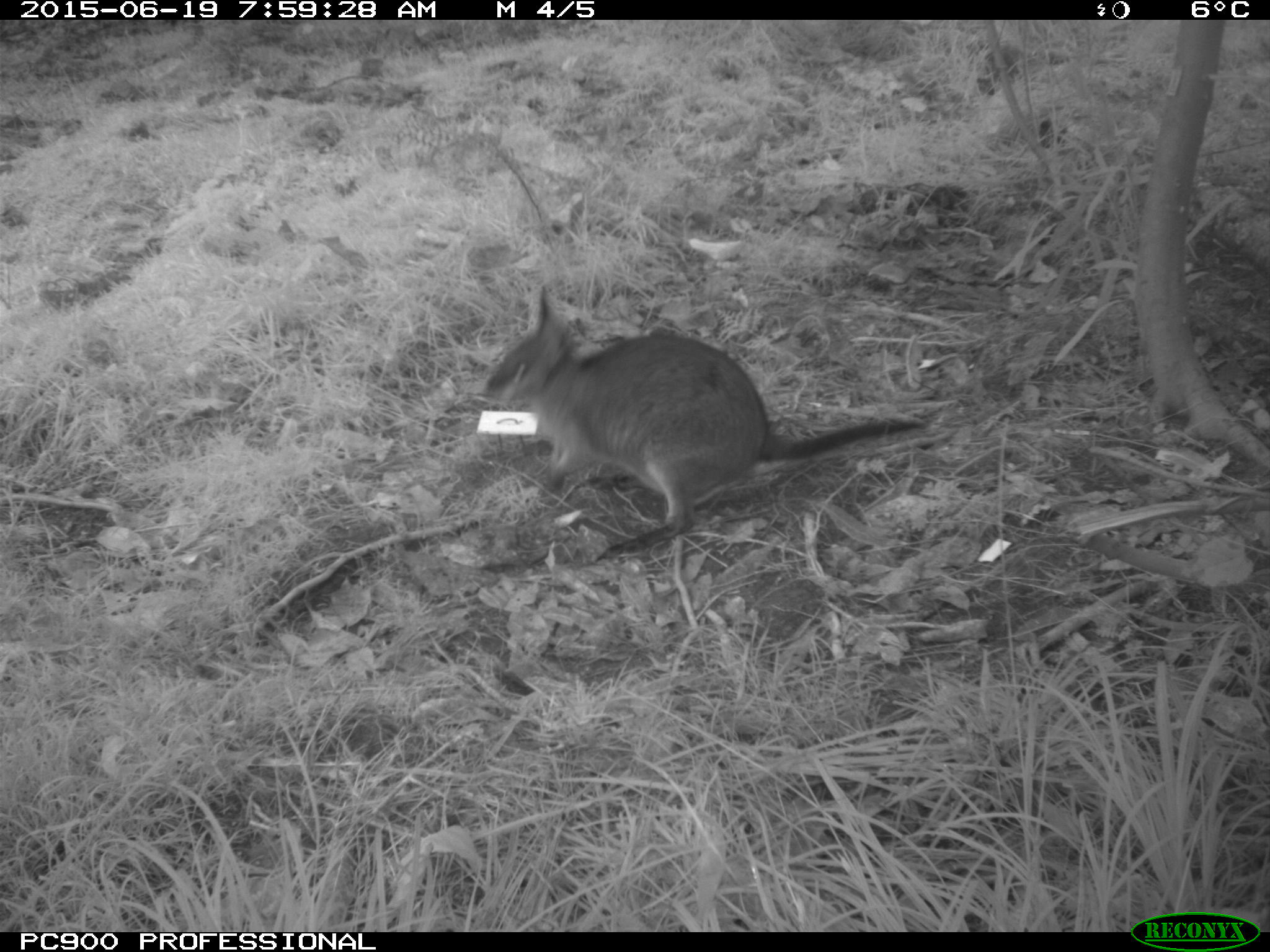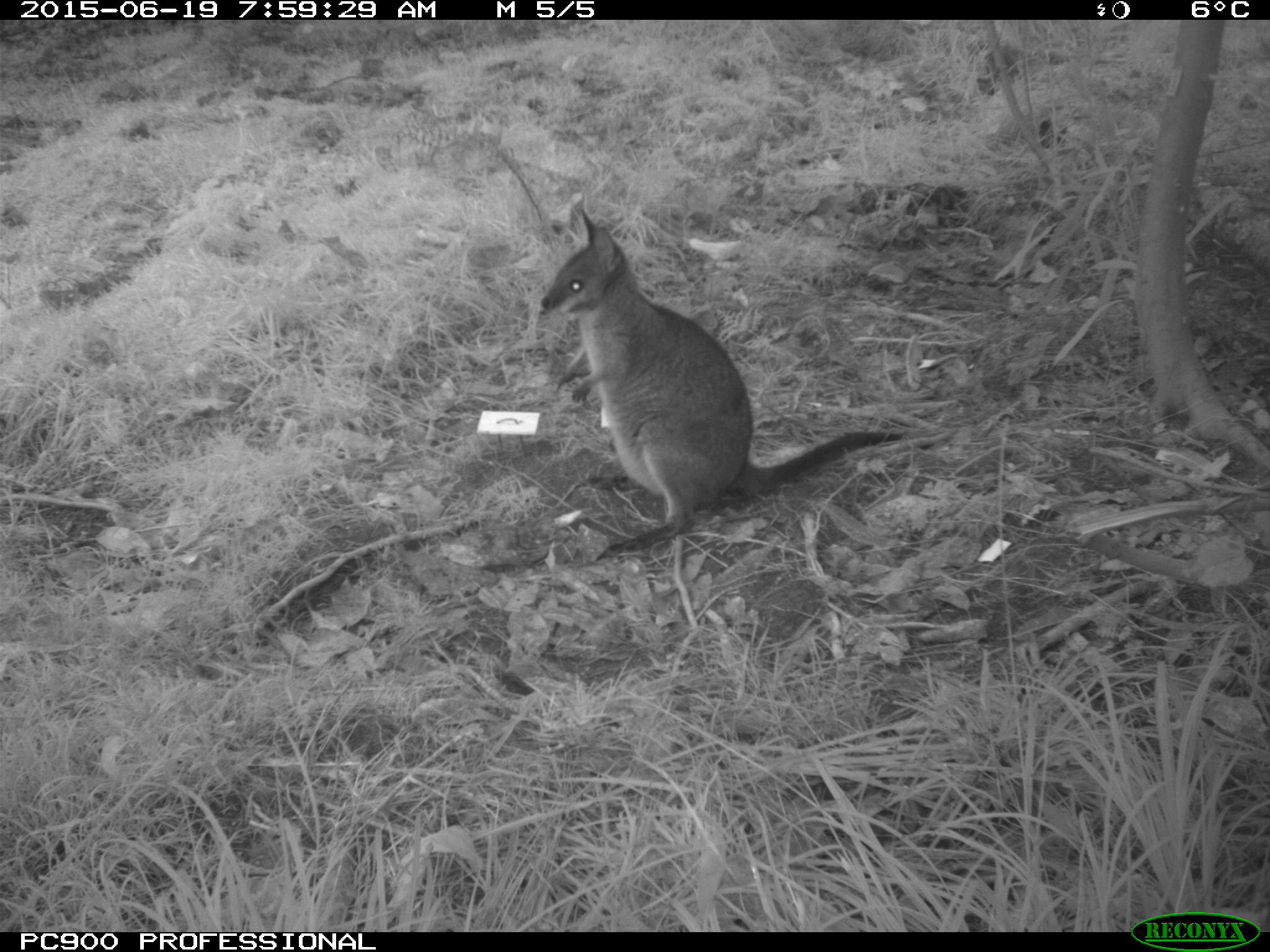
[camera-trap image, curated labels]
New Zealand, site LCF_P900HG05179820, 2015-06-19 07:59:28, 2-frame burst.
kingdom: Animalia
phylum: Chordata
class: Mammalia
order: Diprotodontia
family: Macropodidae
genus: Notamacropus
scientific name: Notamacropus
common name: wallaby